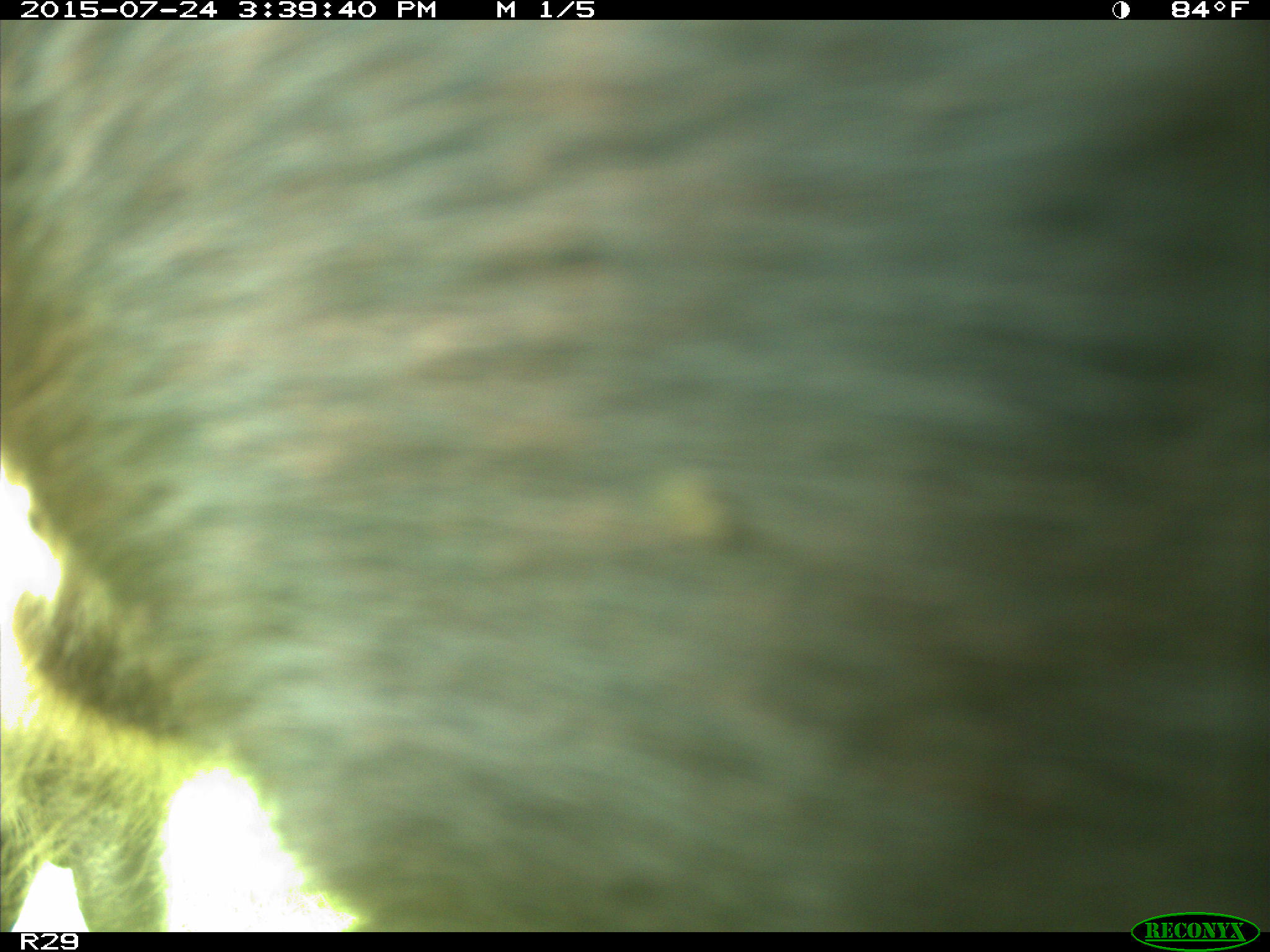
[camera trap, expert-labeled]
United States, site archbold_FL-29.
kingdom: Animalia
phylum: Chordata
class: Mammalia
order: Artiodactyla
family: Bovidae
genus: Bos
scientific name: Bos taurus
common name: domestic cow